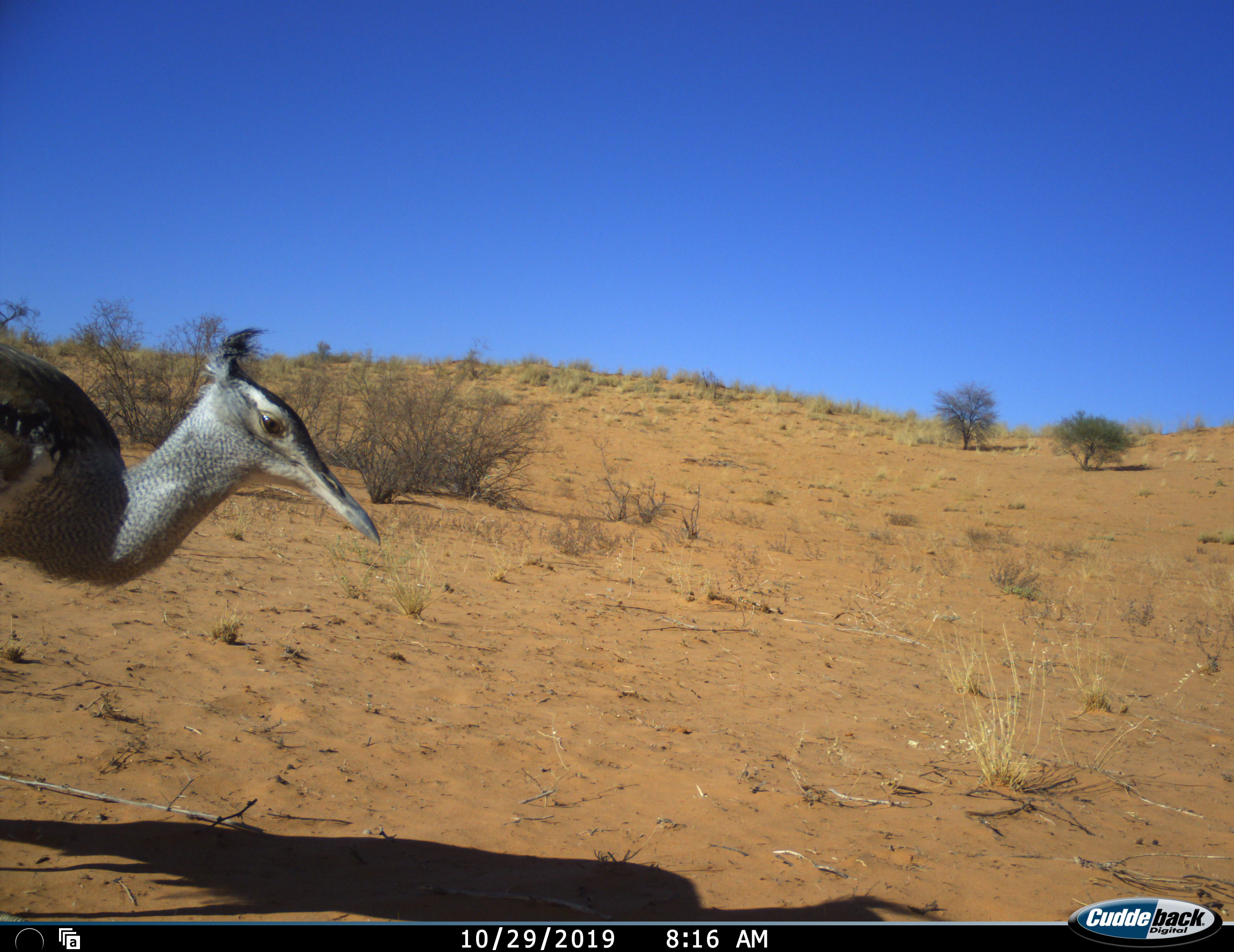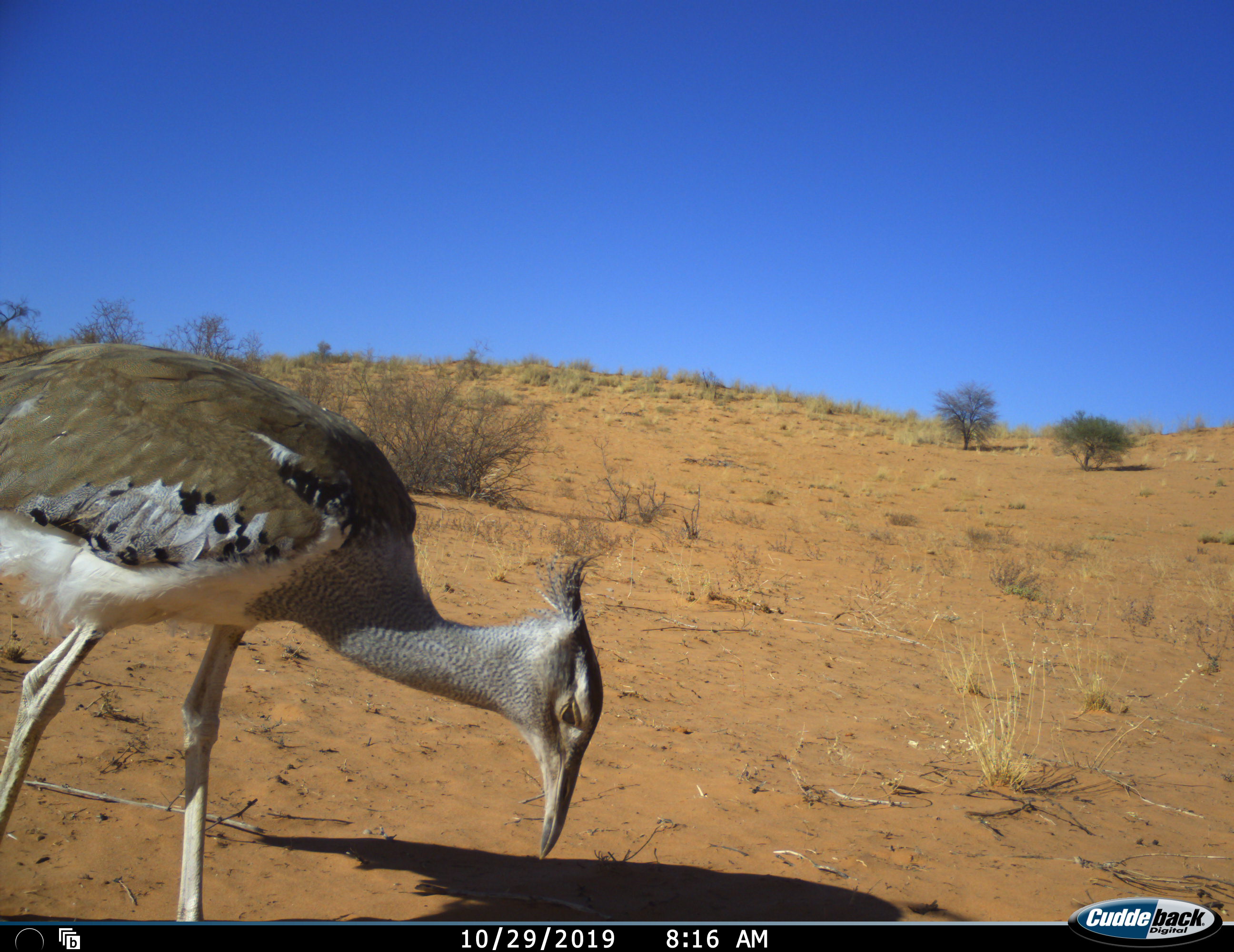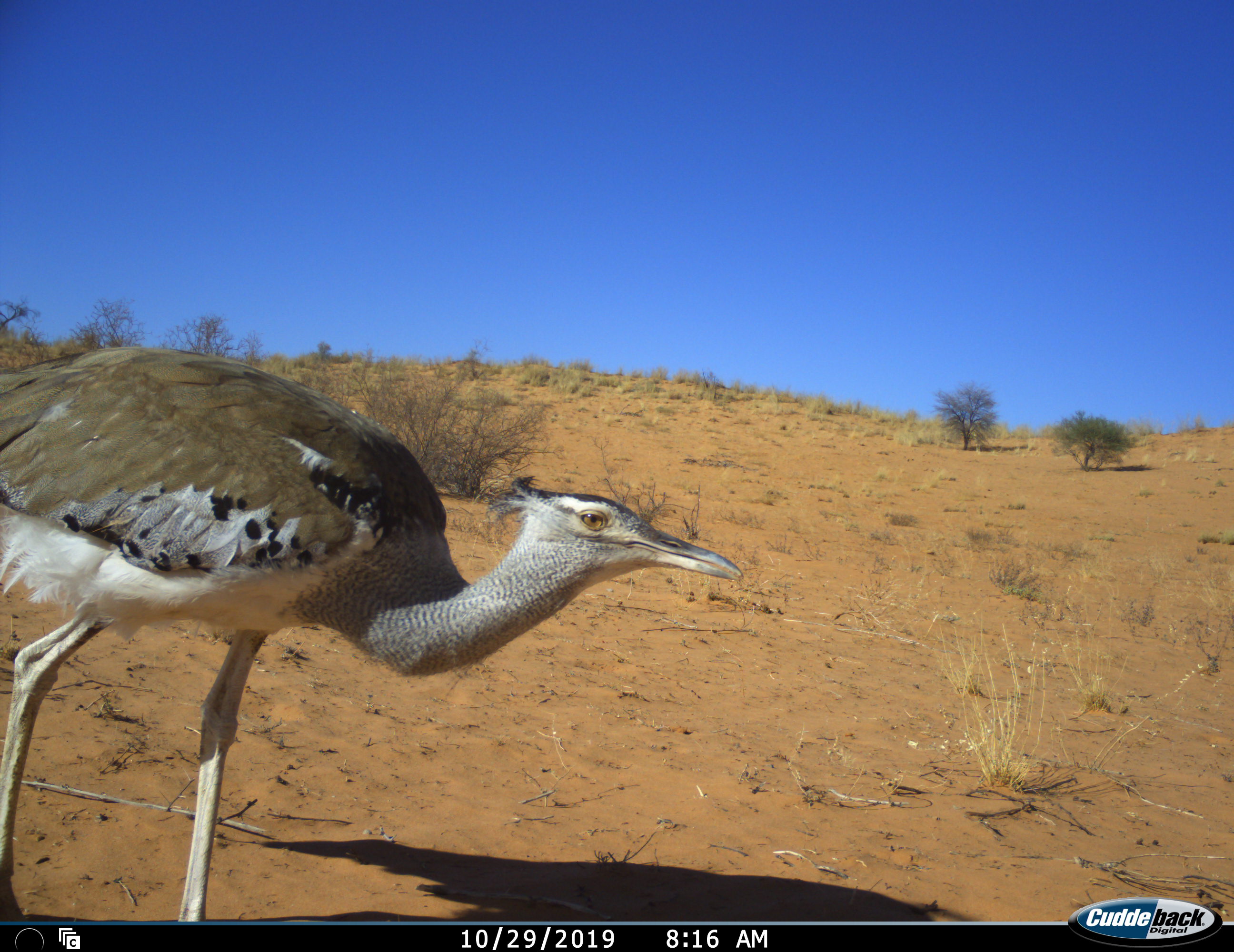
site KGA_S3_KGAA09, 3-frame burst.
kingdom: Animalia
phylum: Chordata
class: Aves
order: Otidiformes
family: Otididae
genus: Ardeotis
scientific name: Ardeotis kori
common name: kori bustard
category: bustardkori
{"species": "bustardkori (kori bustard) (Ardeotis kori)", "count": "1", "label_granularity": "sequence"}